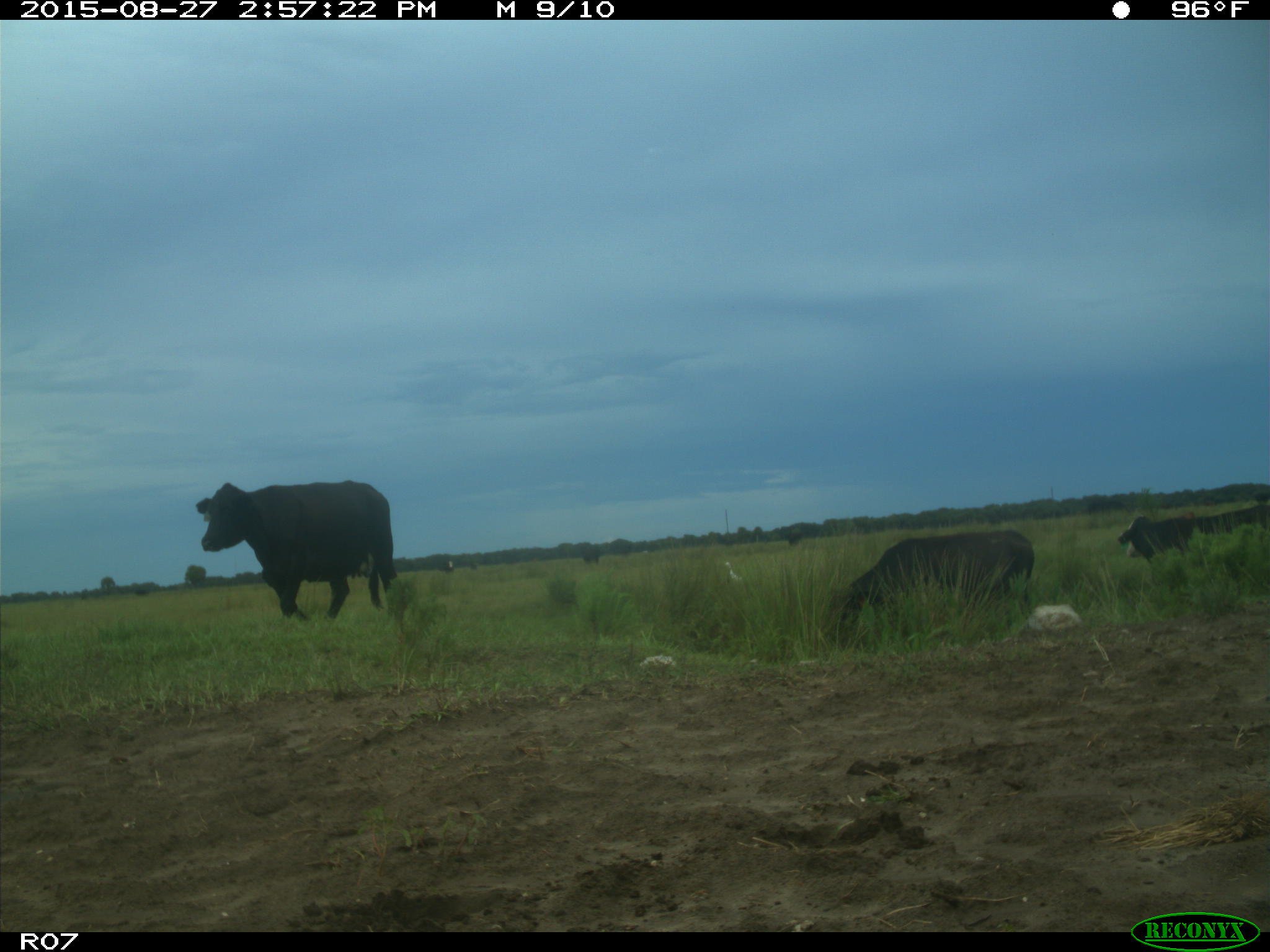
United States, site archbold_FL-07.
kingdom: Animalia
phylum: Chordata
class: Mammalia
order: Artiodactyla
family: Bovidae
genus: Bos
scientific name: Bos taurus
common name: domestic cow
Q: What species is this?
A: Bos taurus (domestic cow).